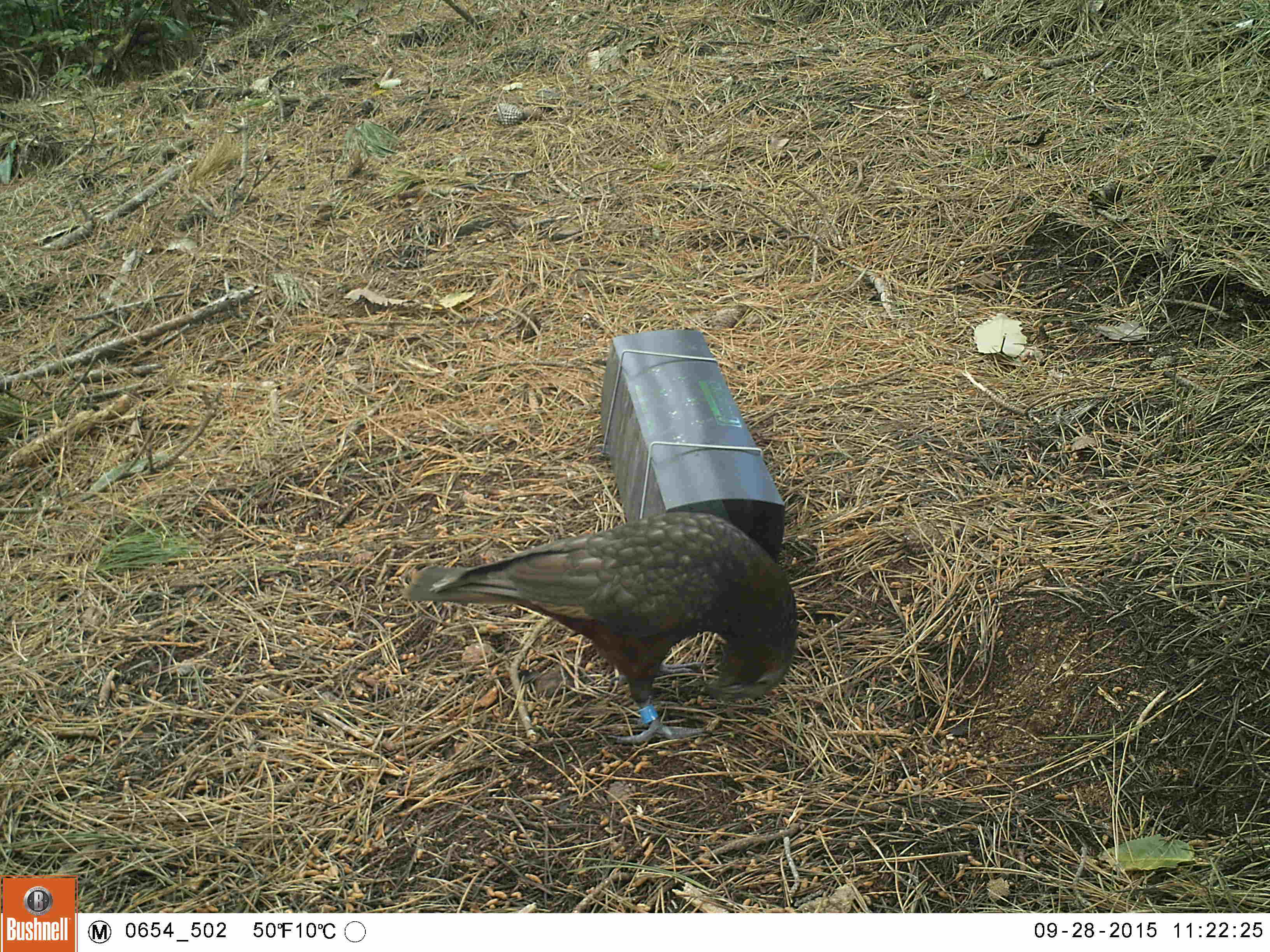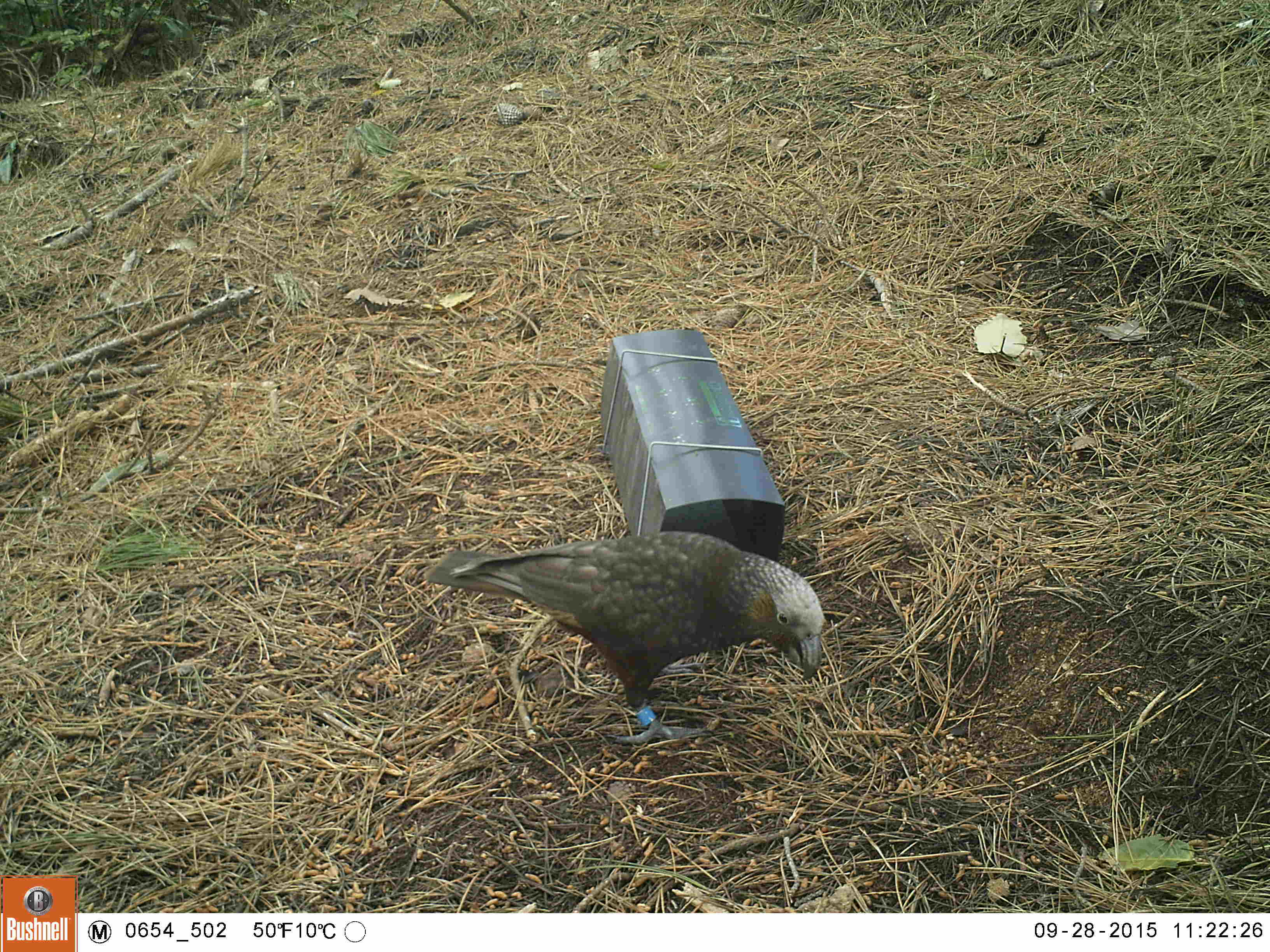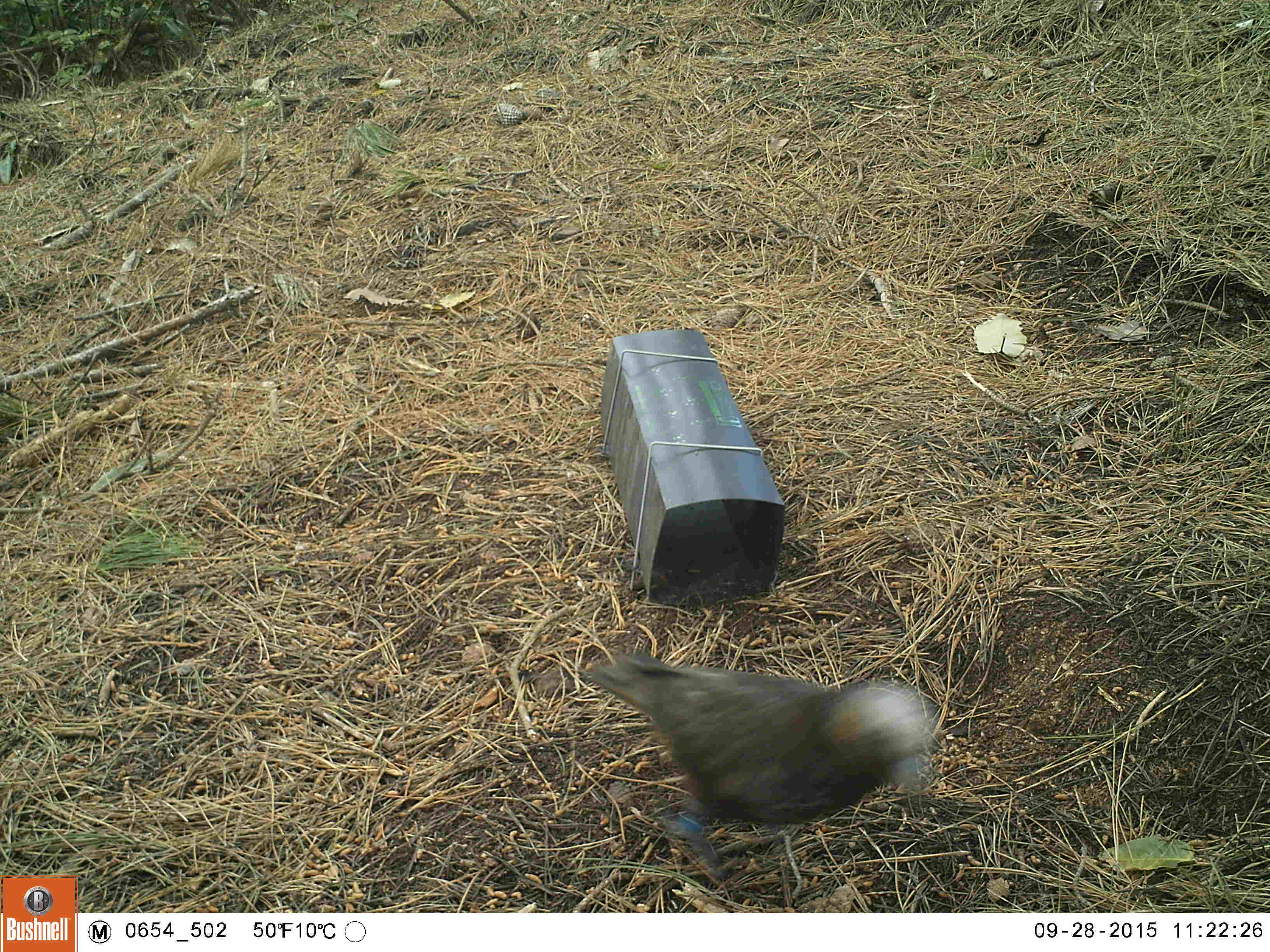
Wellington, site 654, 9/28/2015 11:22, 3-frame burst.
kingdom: Animalia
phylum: Chordata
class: Aves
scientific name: Aves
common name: bird